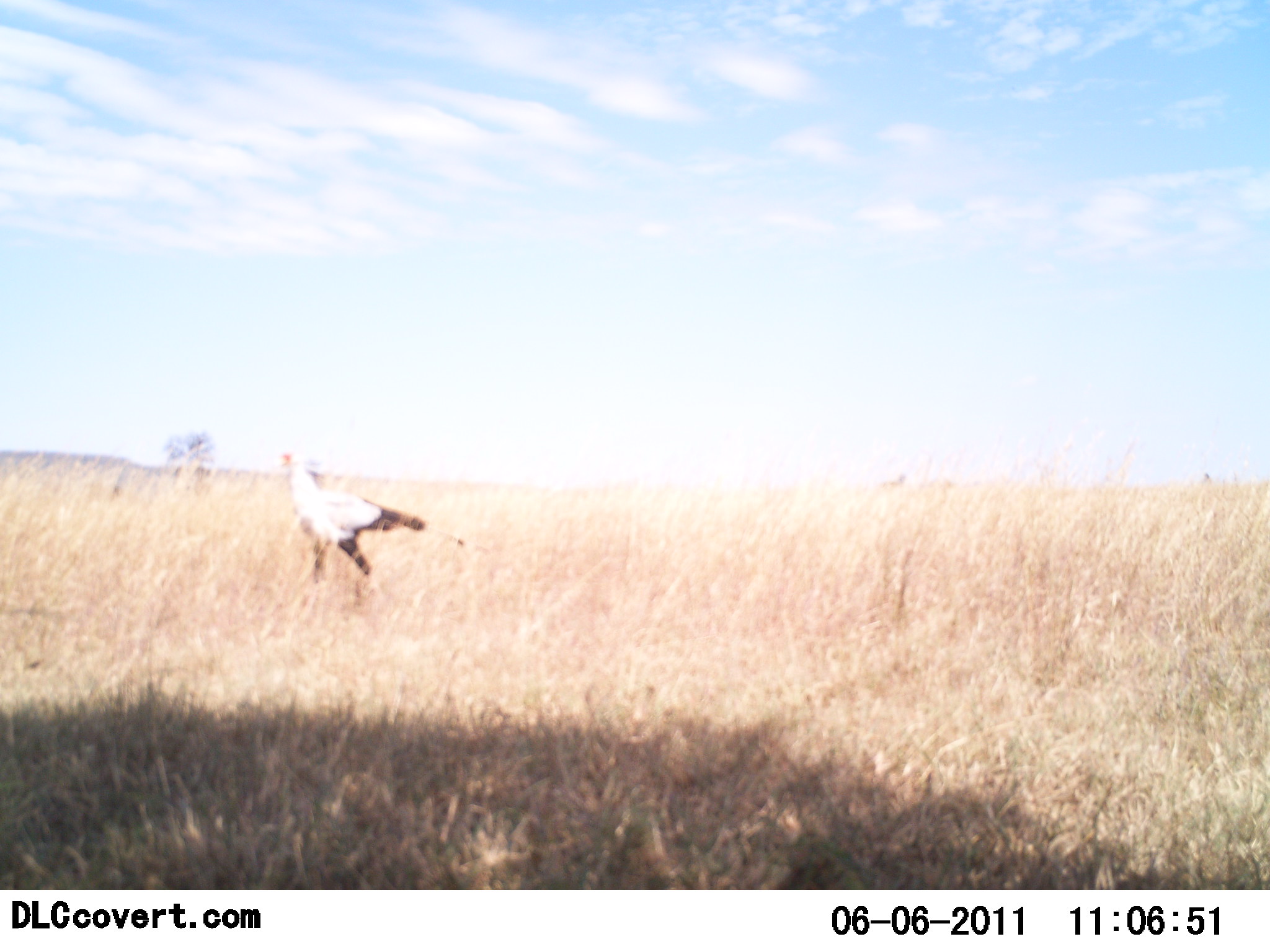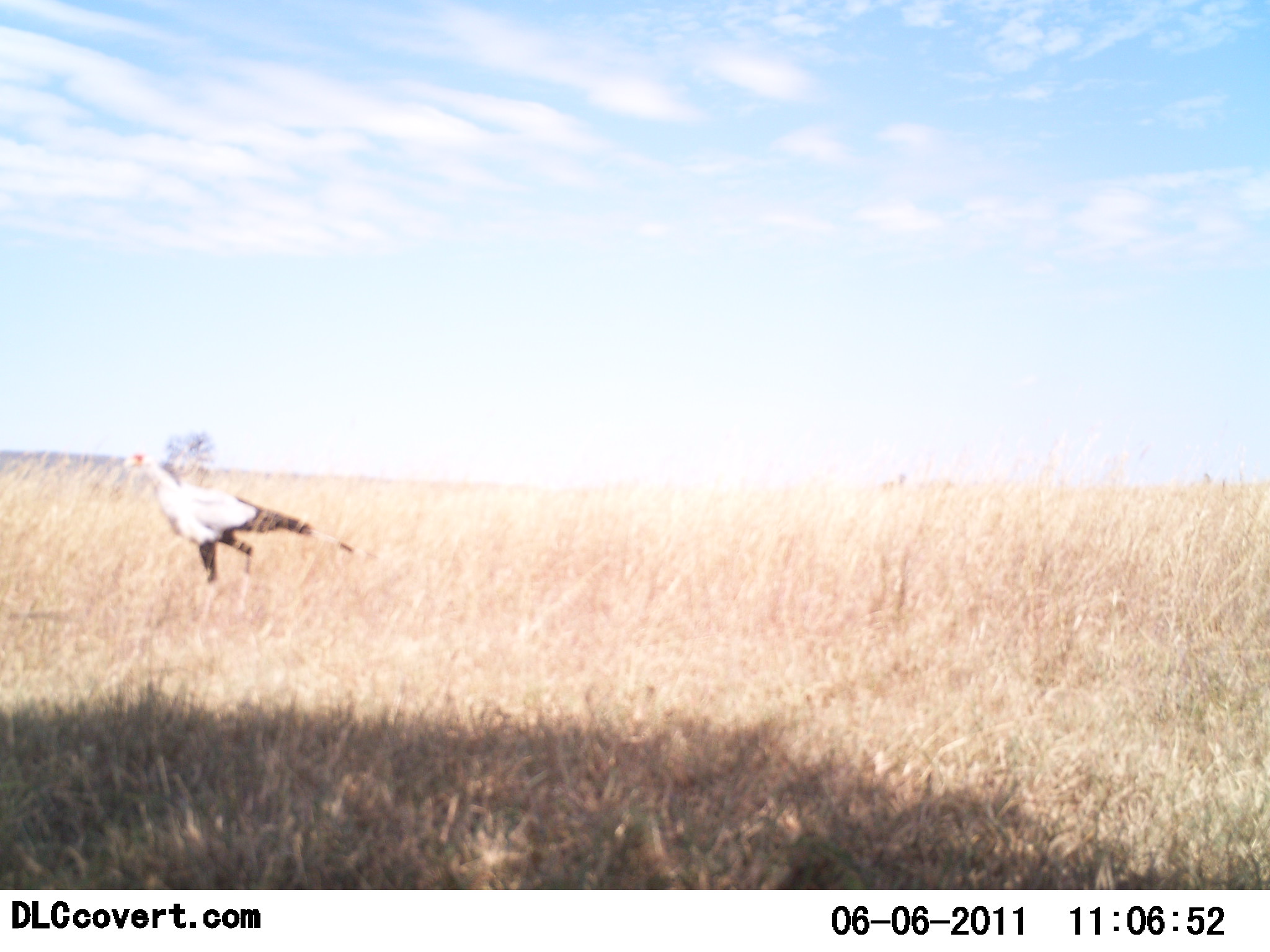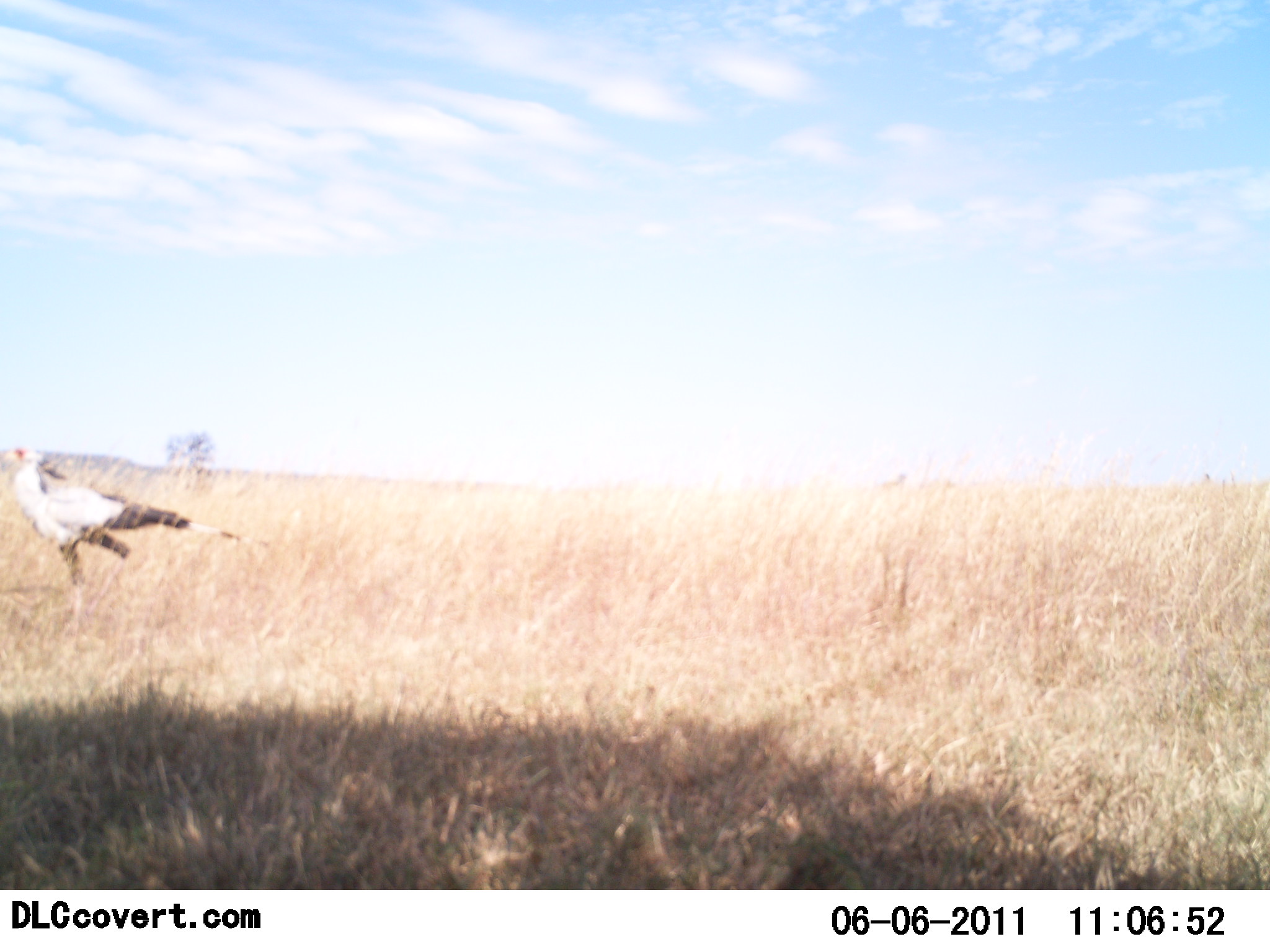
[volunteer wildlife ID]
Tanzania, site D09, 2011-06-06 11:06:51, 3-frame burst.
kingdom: Animalia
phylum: Chordata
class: Aves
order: Accipitriformes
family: Sagittariidae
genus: Sagittarius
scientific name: Sagittarius serpentarius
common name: secretary bird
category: secretarybird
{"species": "secretarybird (secretary bird) (Sagittarius serpentarius)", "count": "1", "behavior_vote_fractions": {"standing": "9%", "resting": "0%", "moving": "100%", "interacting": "0%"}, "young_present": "0%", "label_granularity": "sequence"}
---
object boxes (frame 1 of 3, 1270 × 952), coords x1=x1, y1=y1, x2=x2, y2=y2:
animal: x1=279, y1=450, x2=425, y2=604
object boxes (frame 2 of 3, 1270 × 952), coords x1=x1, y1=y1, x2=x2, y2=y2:
animal: x1=123, y1=446, x2=355, y2=617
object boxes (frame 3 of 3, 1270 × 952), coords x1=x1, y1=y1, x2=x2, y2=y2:
animal: x1=0, y1=443, x2=269, y2=626